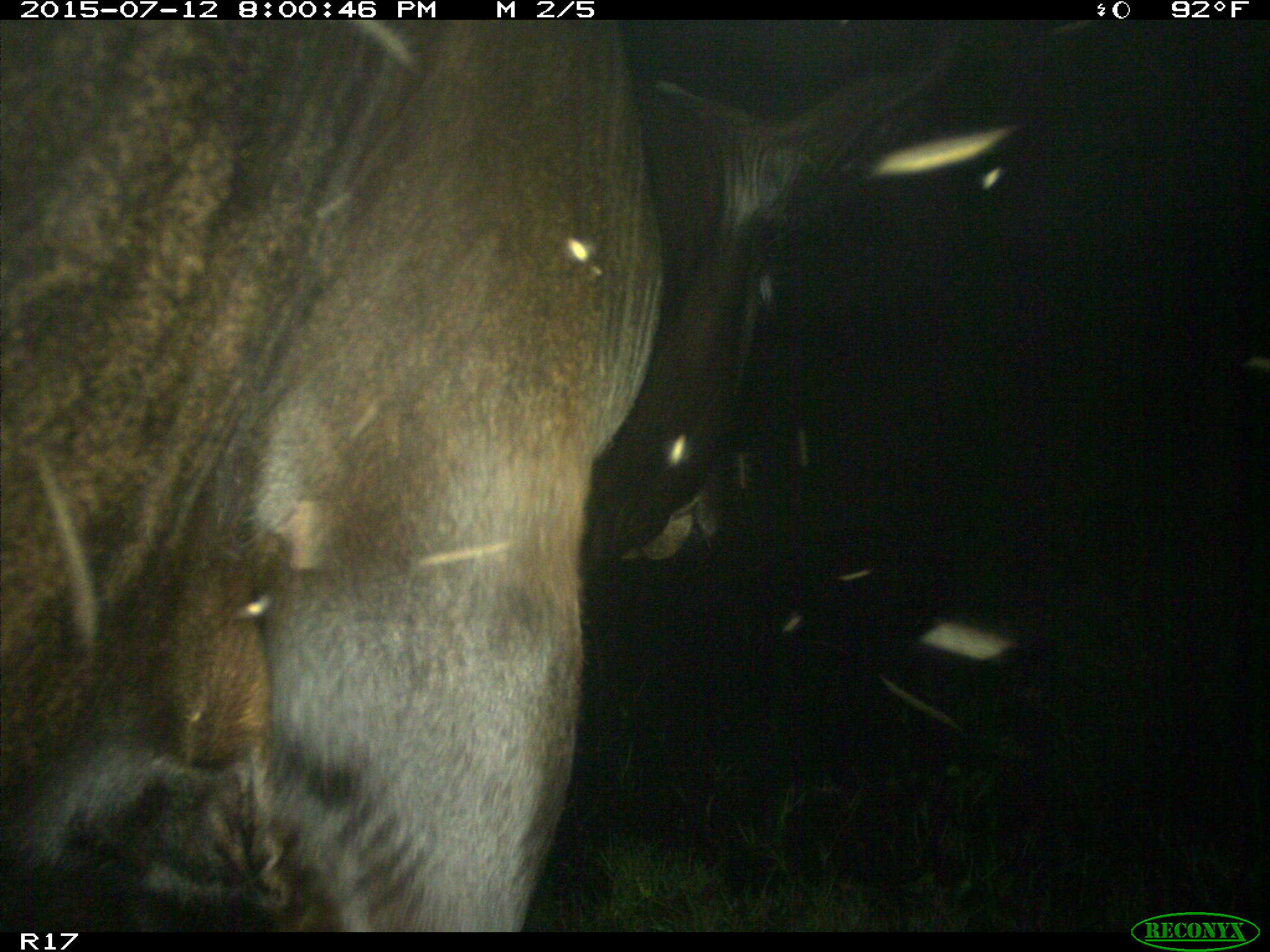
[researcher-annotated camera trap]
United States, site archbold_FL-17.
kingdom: Animalia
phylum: Chordata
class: Mammalia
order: Artiodactyla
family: Bovidae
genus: Bos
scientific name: Bos taurus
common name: domestic cow